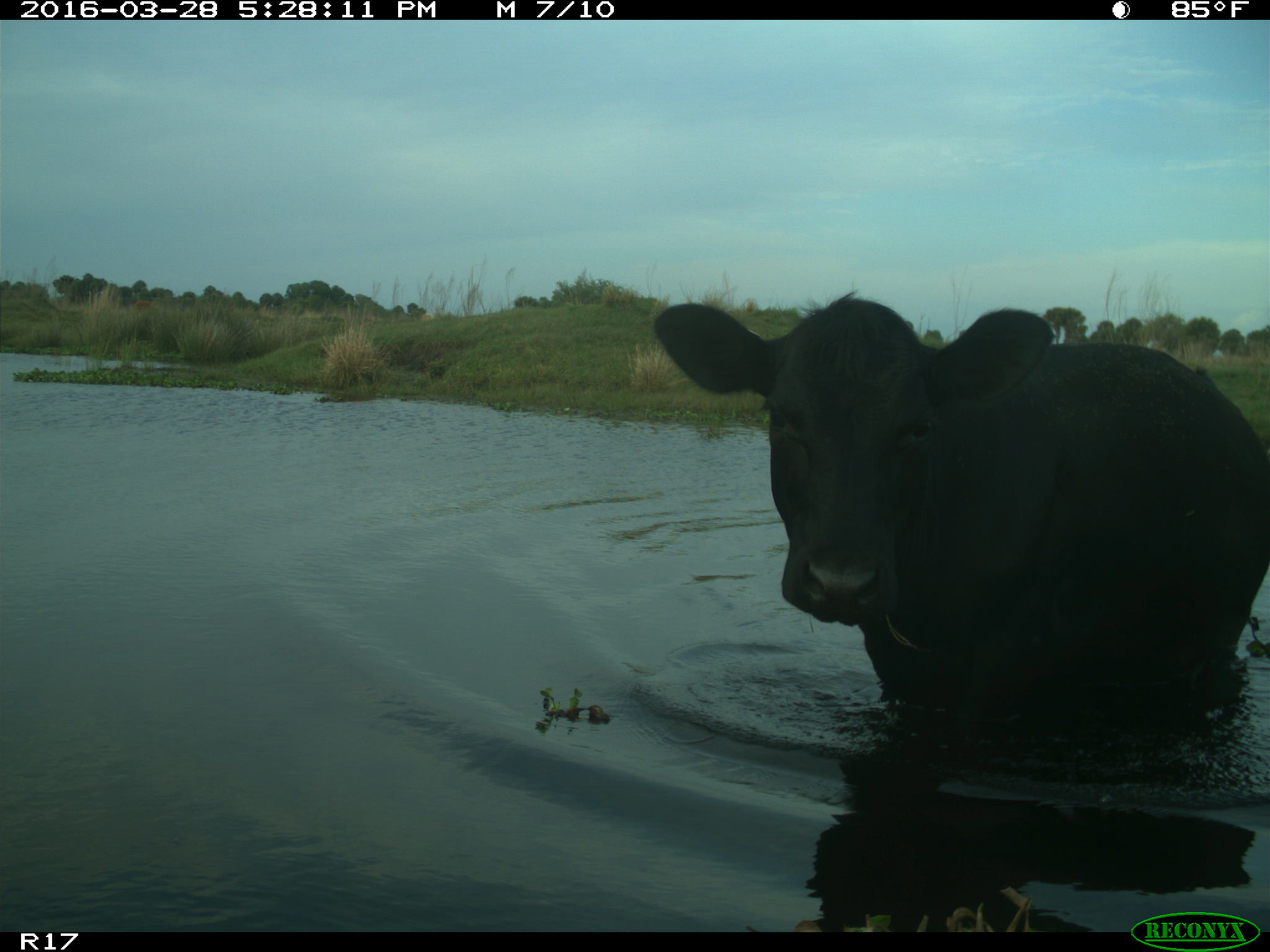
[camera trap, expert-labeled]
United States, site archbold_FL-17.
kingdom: Animalia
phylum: Chordata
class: Mammalia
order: Artiodactyla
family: Bovidae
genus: Bos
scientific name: Bos taurus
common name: domestic cow